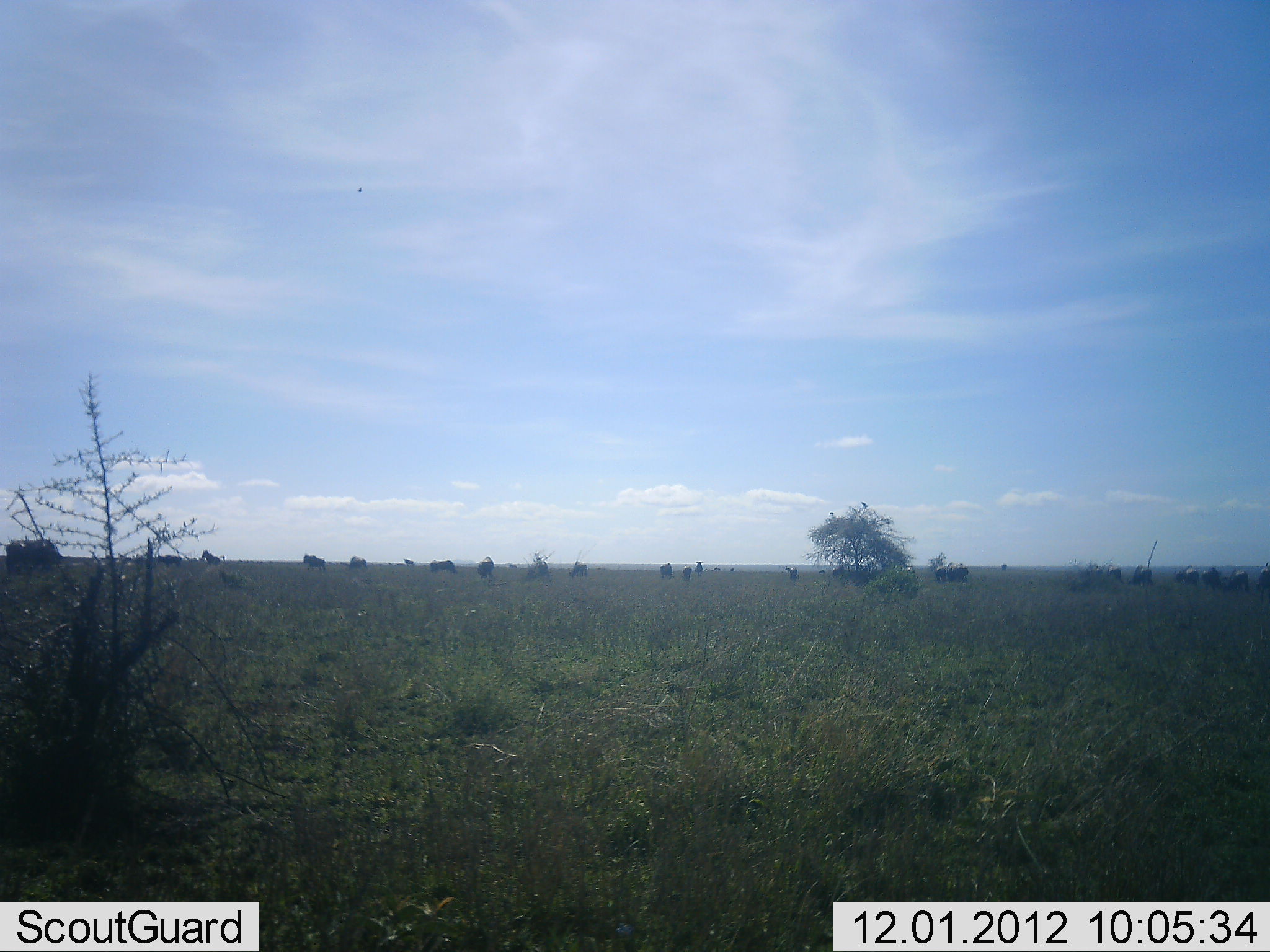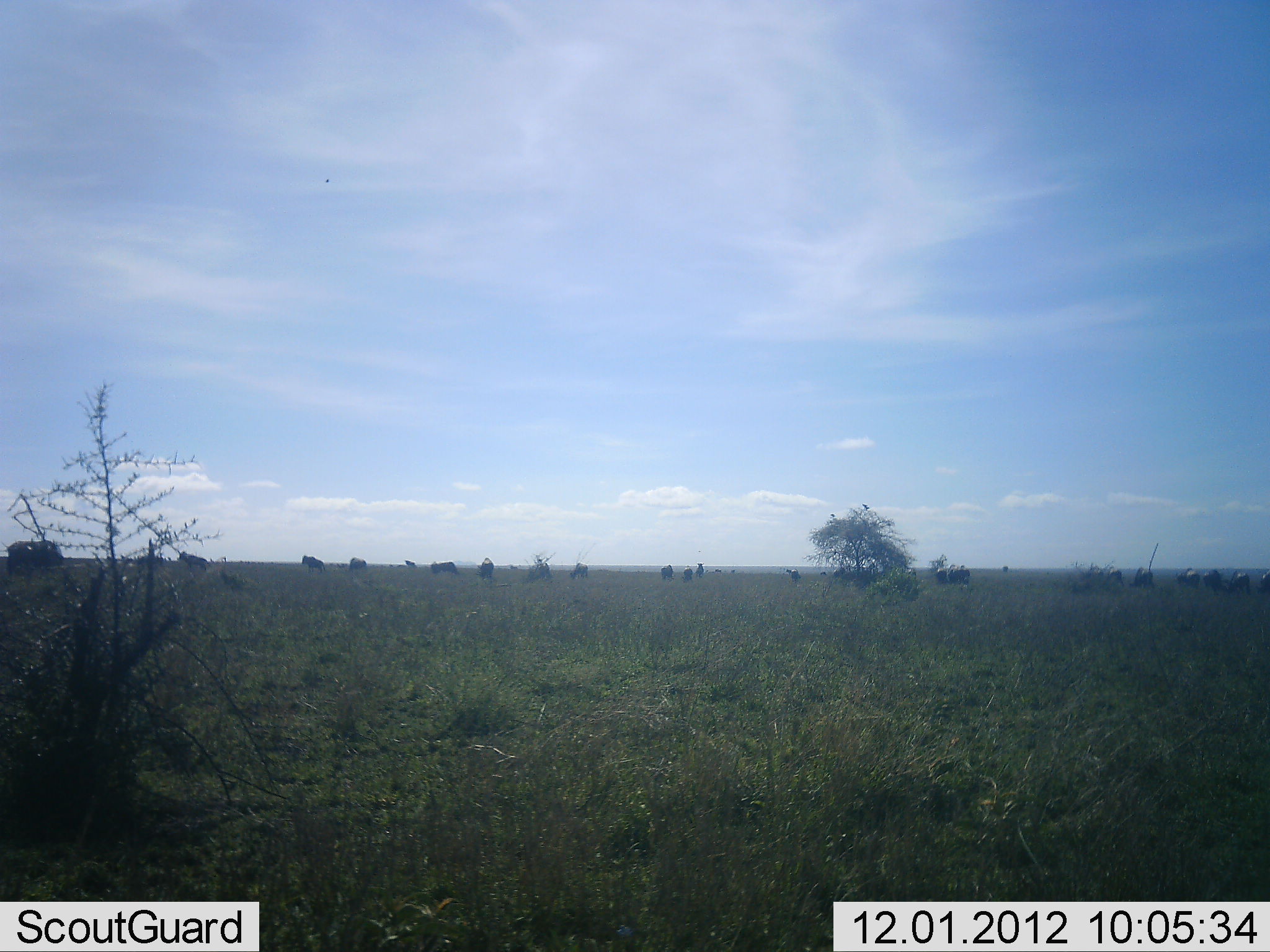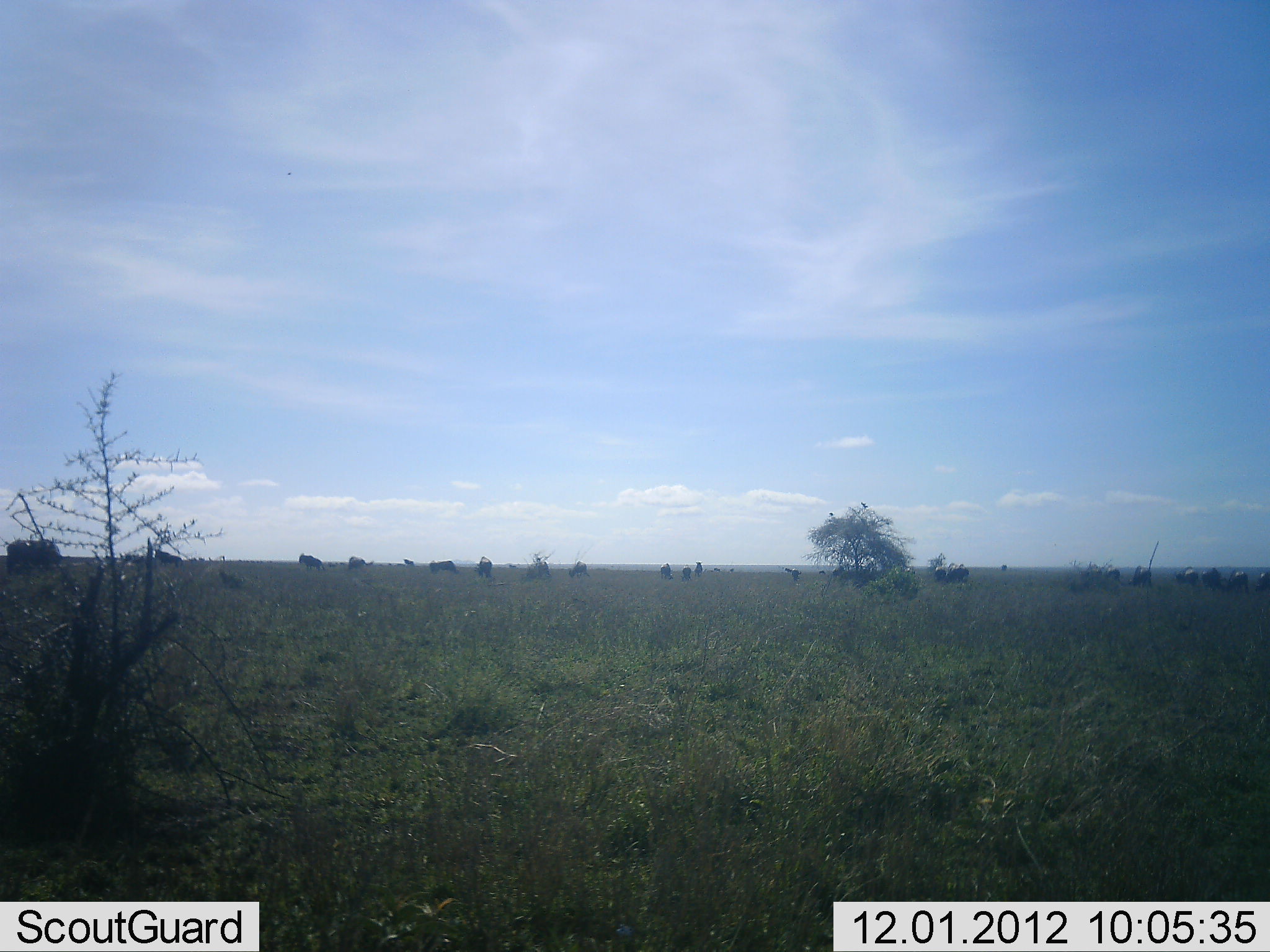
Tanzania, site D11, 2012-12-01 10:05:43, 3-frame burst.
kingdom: Animalia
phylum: Chordata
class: Mammalia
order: Artiodactyla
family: Bovidae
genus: Connochaetes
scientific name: Connochaetes taurinus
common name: blue wildebeest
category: wildebeest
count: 11-50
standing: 50%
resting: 10%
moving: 100%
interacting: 0%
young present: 0%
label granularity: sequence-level